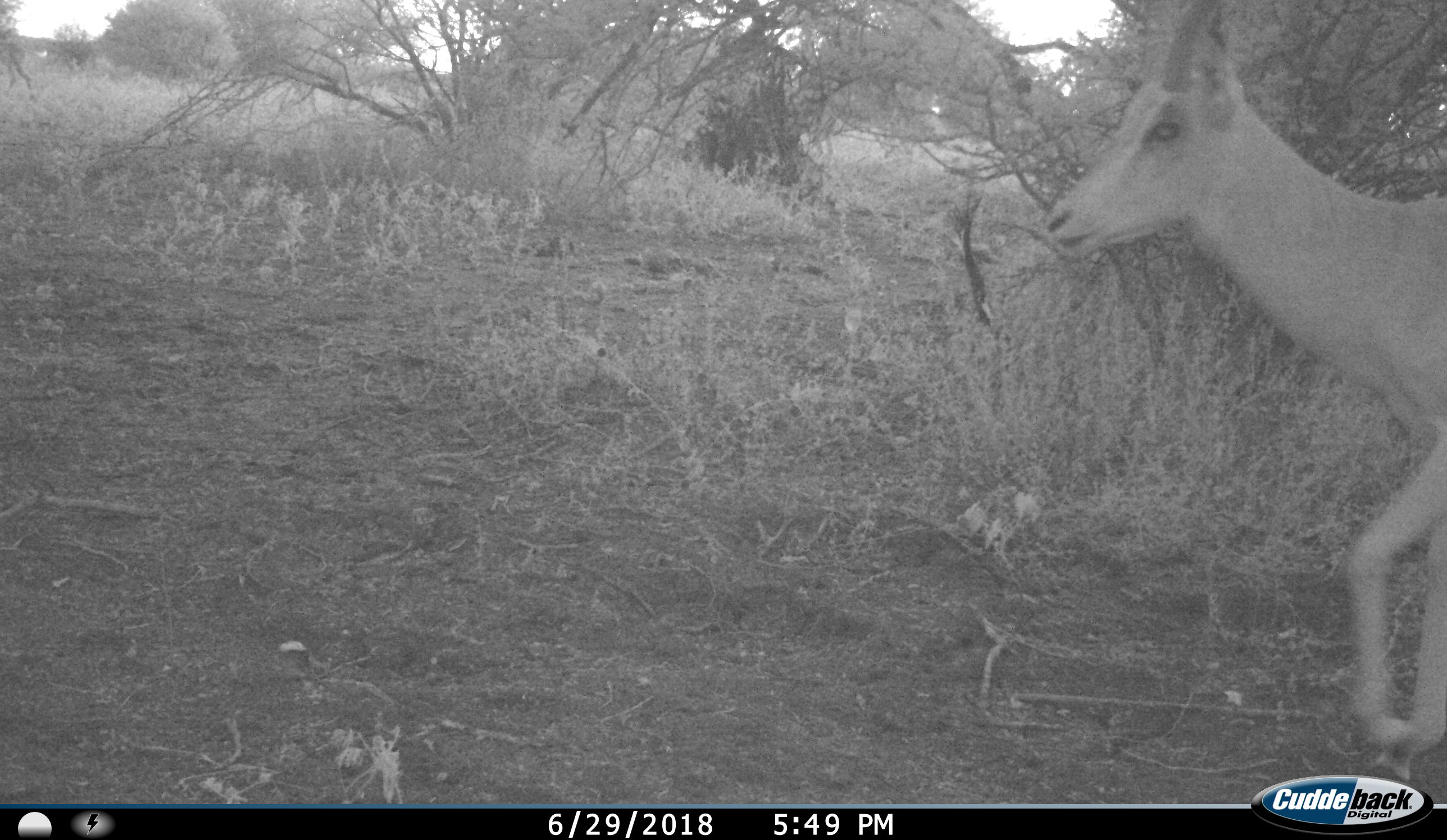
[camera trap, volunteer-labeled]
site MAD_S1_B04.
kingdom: Animalia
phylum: Chordata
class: Mammalia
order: Artiodactyla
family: Bovidae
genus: Aepyceros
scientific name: Aepyceros melampus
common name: impala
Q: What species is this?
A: Impala (Aepyceros melampus).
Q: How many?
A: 1.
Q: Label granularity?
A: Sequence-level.